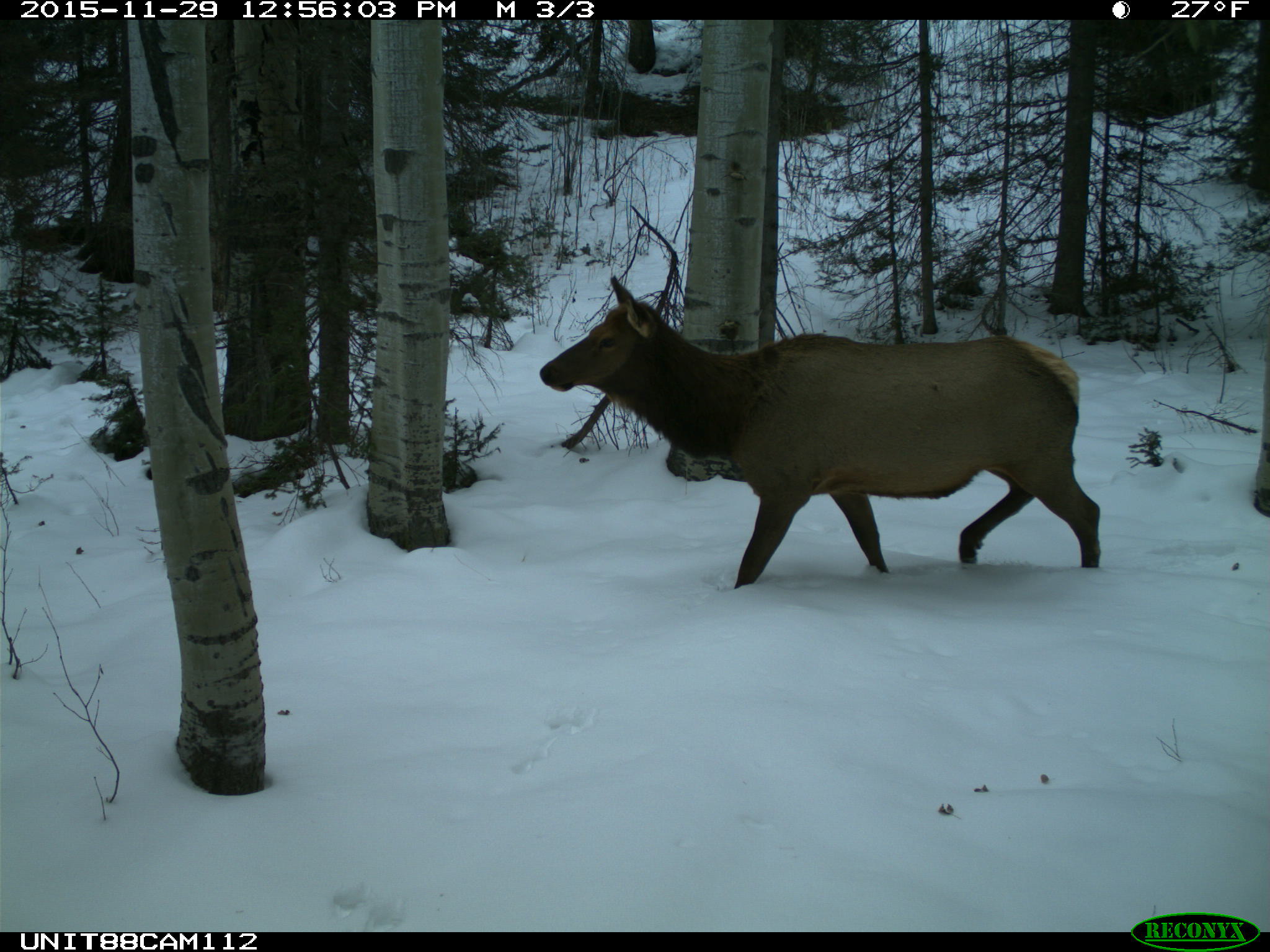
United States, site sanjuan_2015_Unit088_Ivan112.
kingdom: Animalia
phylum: Chordata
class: Mammalia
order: Artiodactyla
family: Cervidae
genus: Cervus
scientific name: Cervus elaphus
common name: red deer